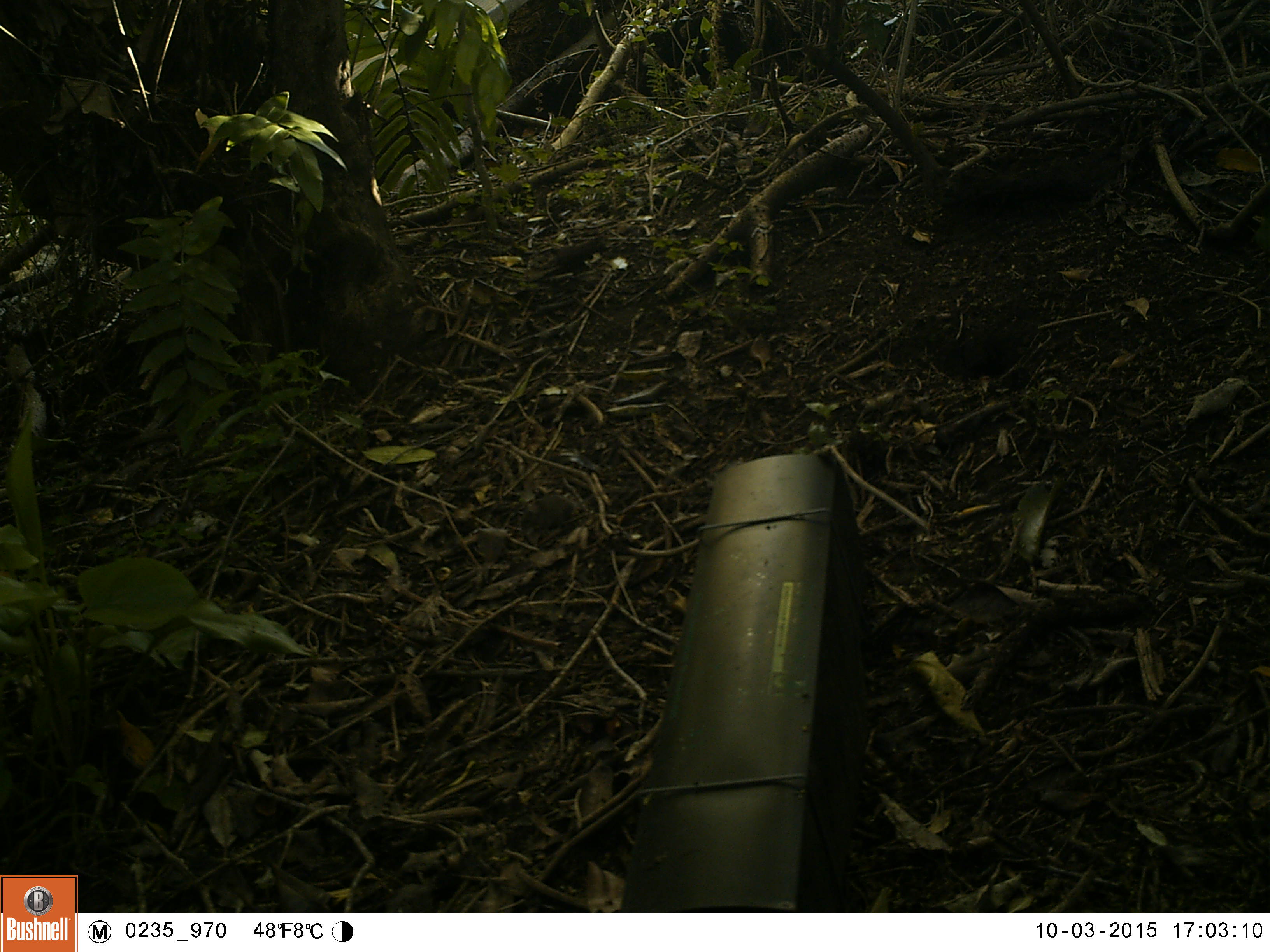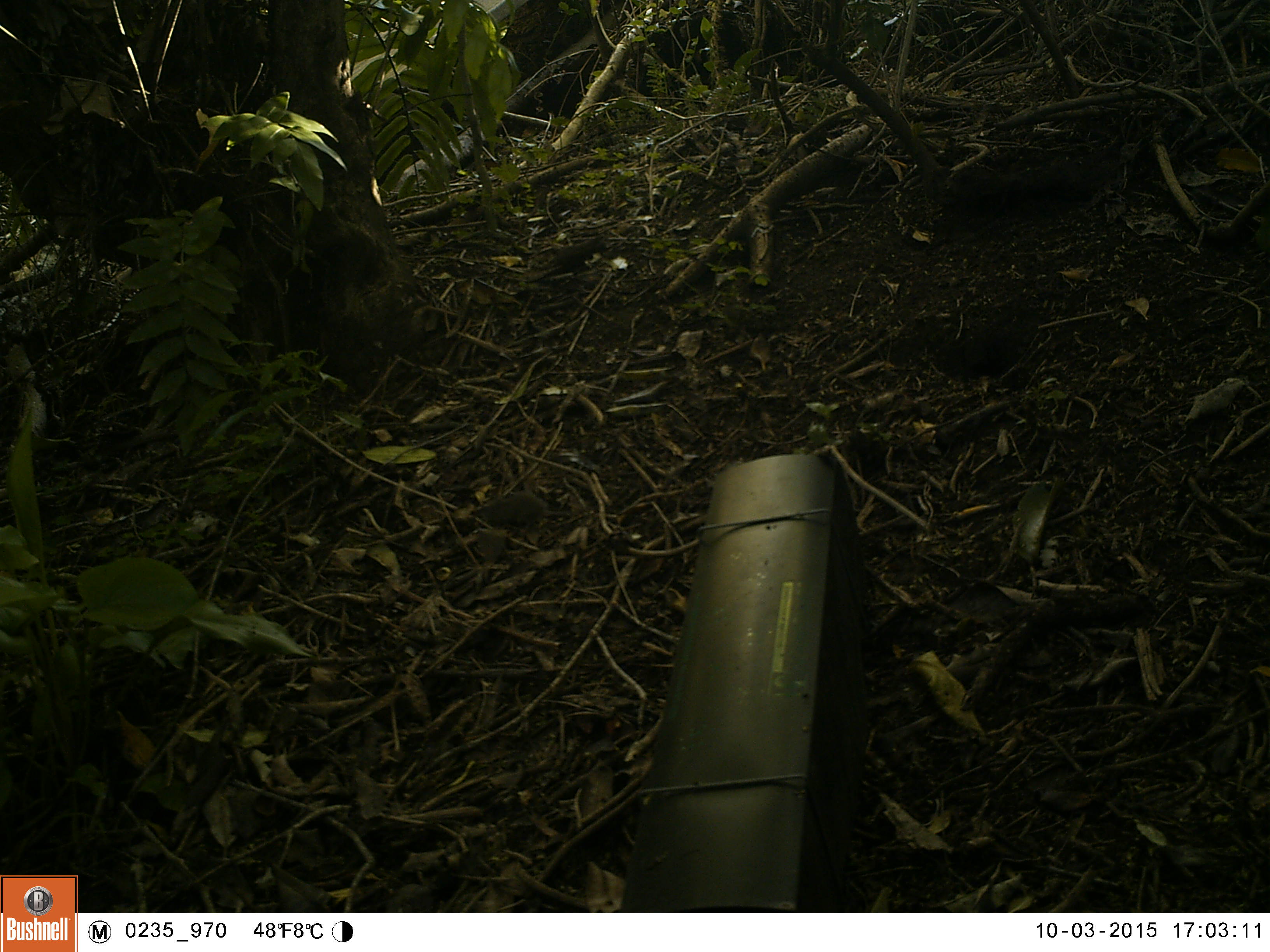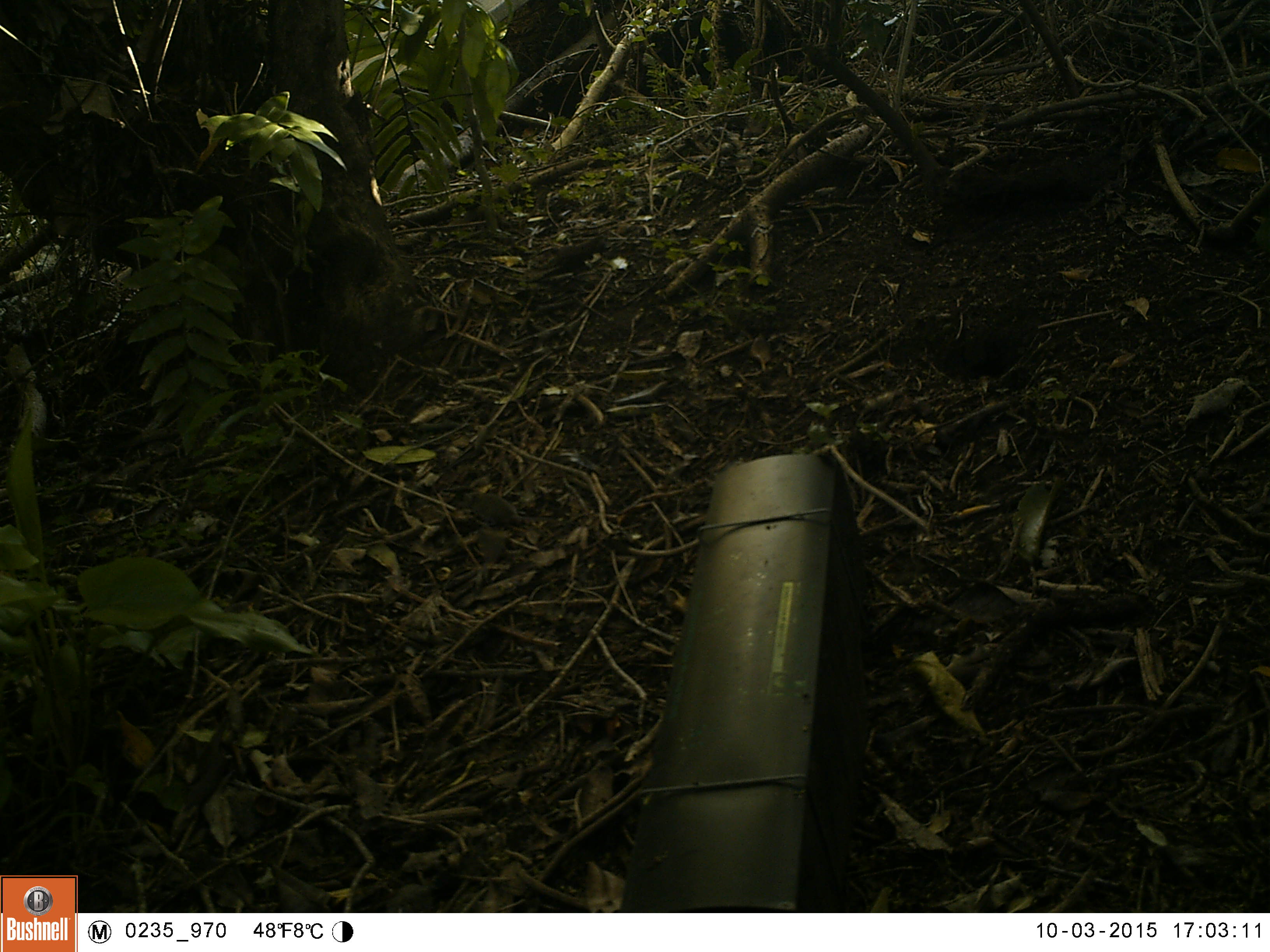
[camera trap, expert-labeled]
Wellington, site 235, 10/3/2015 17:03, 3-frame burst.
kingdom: Animalia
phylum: Chordata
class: Mammalia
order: Rodentia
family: Muridae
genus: Mus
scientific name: Mus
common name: mouse